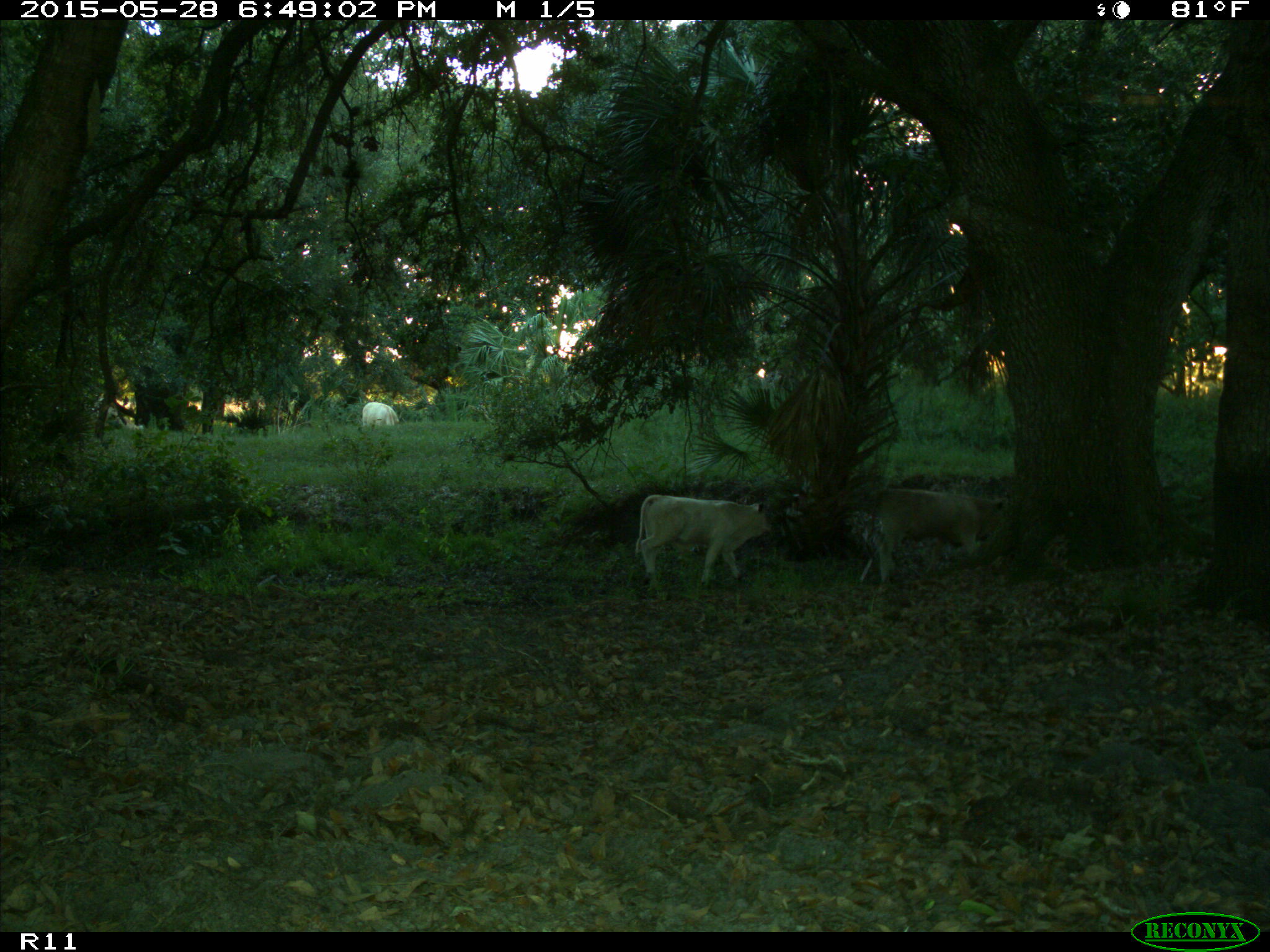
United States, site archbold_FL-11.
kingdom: Animalia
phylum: Chordata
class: Mammalia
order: Artiodactyla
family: Bovidae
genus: Bos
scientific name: Bos taurus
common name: domestic cow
Bos taurus (domestic cow).